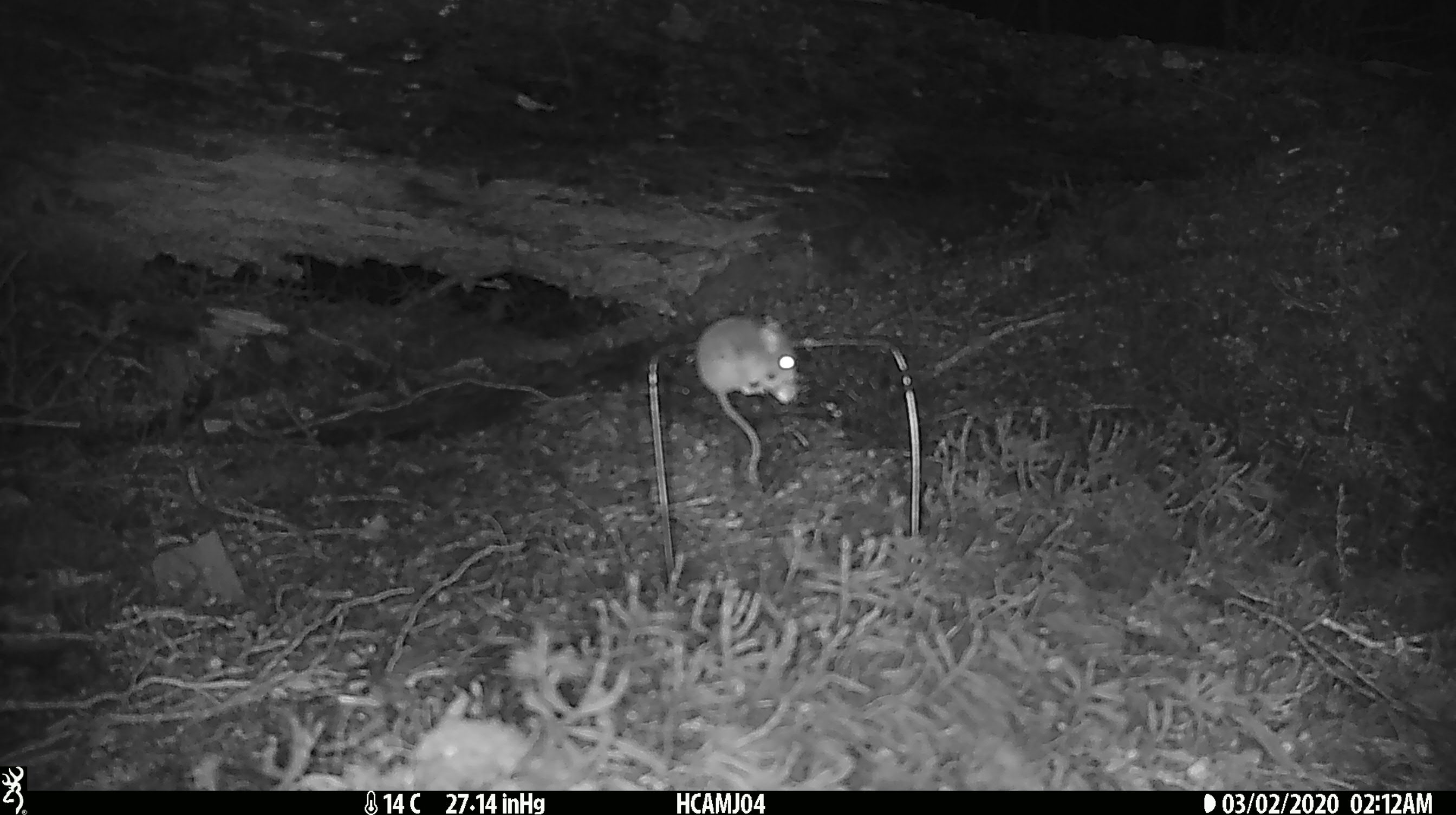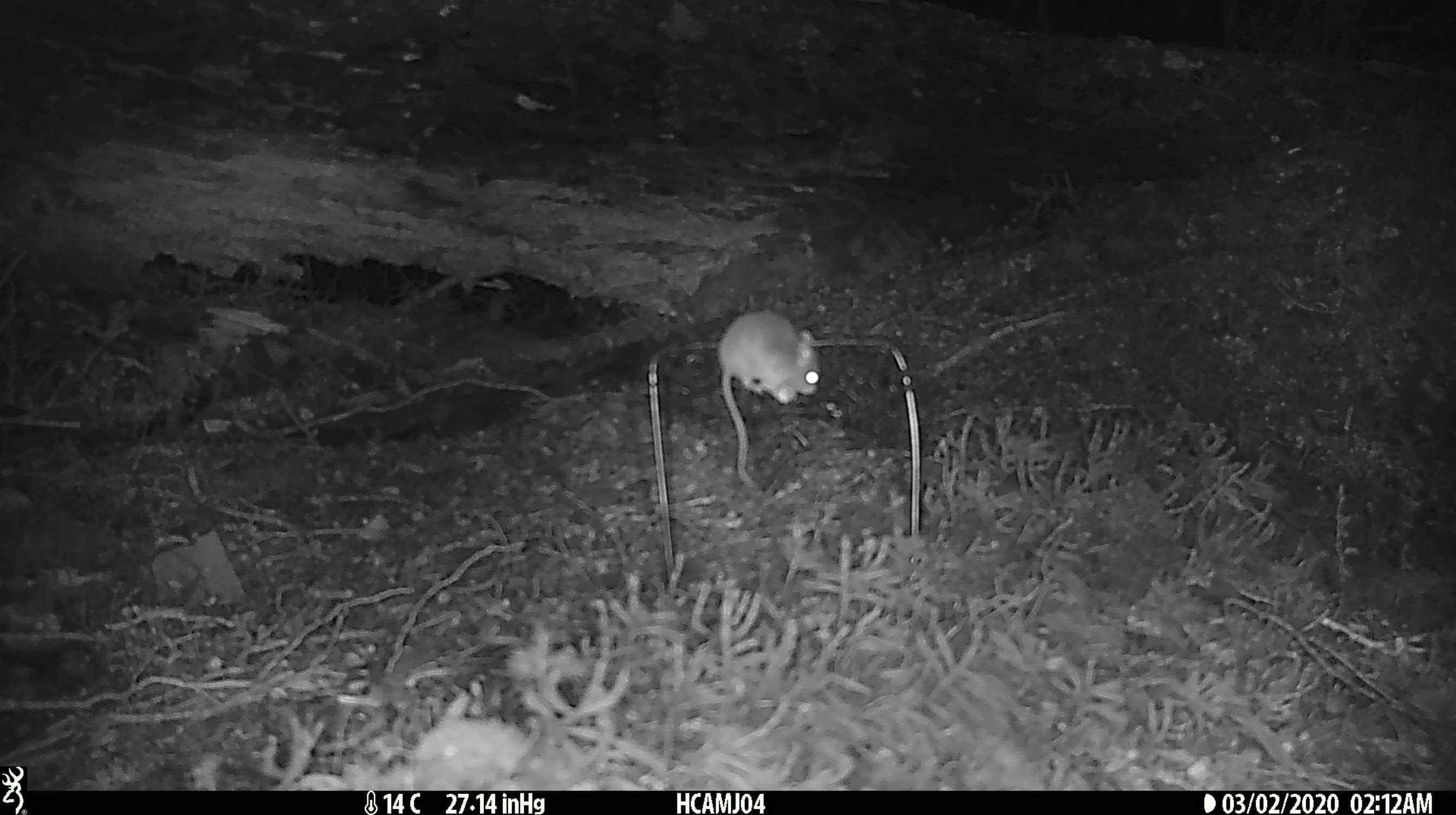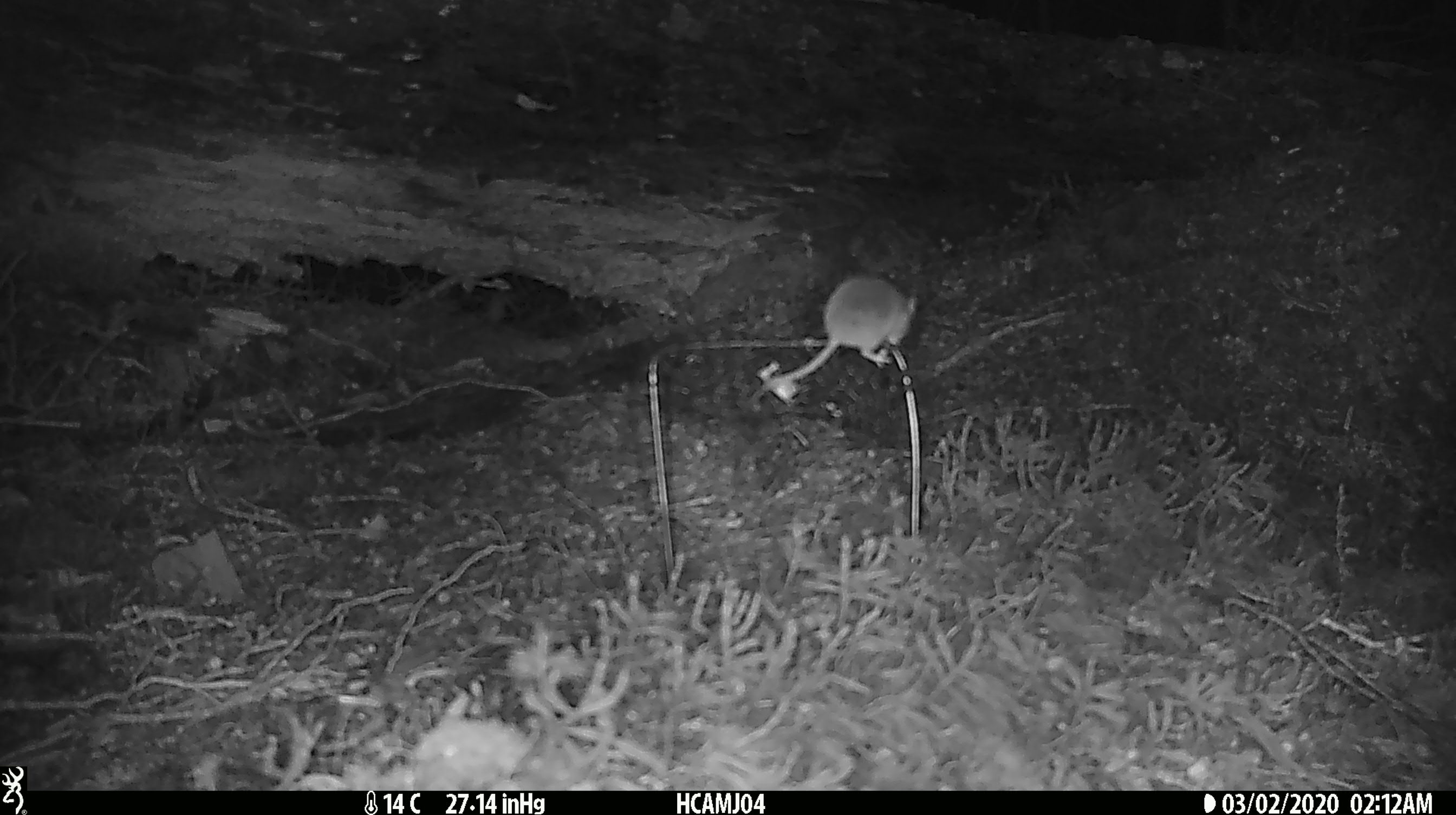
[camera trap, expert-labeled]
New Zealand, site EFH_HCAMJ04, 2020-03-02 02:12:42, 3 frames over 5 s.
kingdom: Animalia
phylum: Chordata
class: Mammalia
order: Rodentia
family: Muridae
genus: Mus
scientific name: Mus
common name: mouse